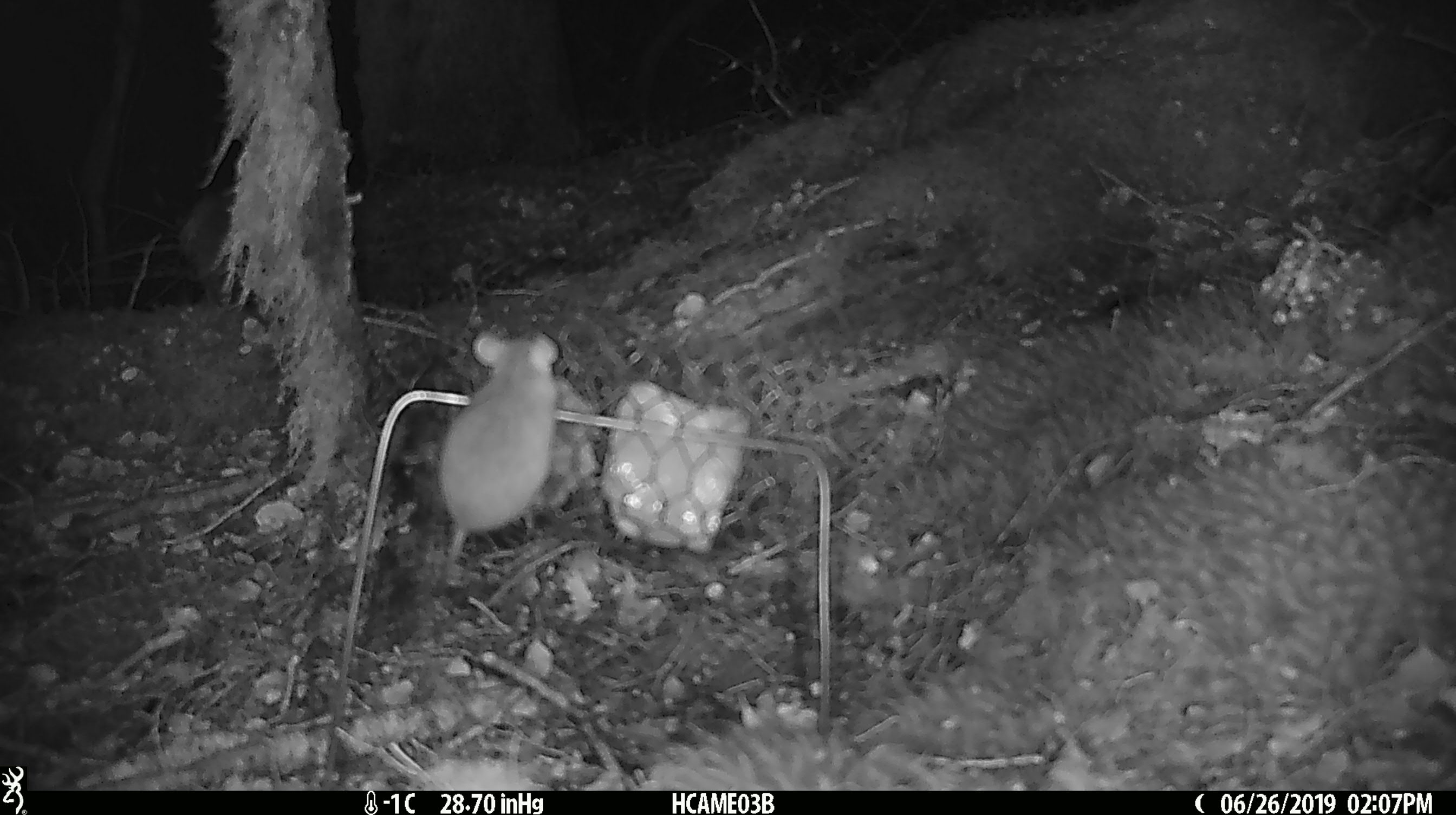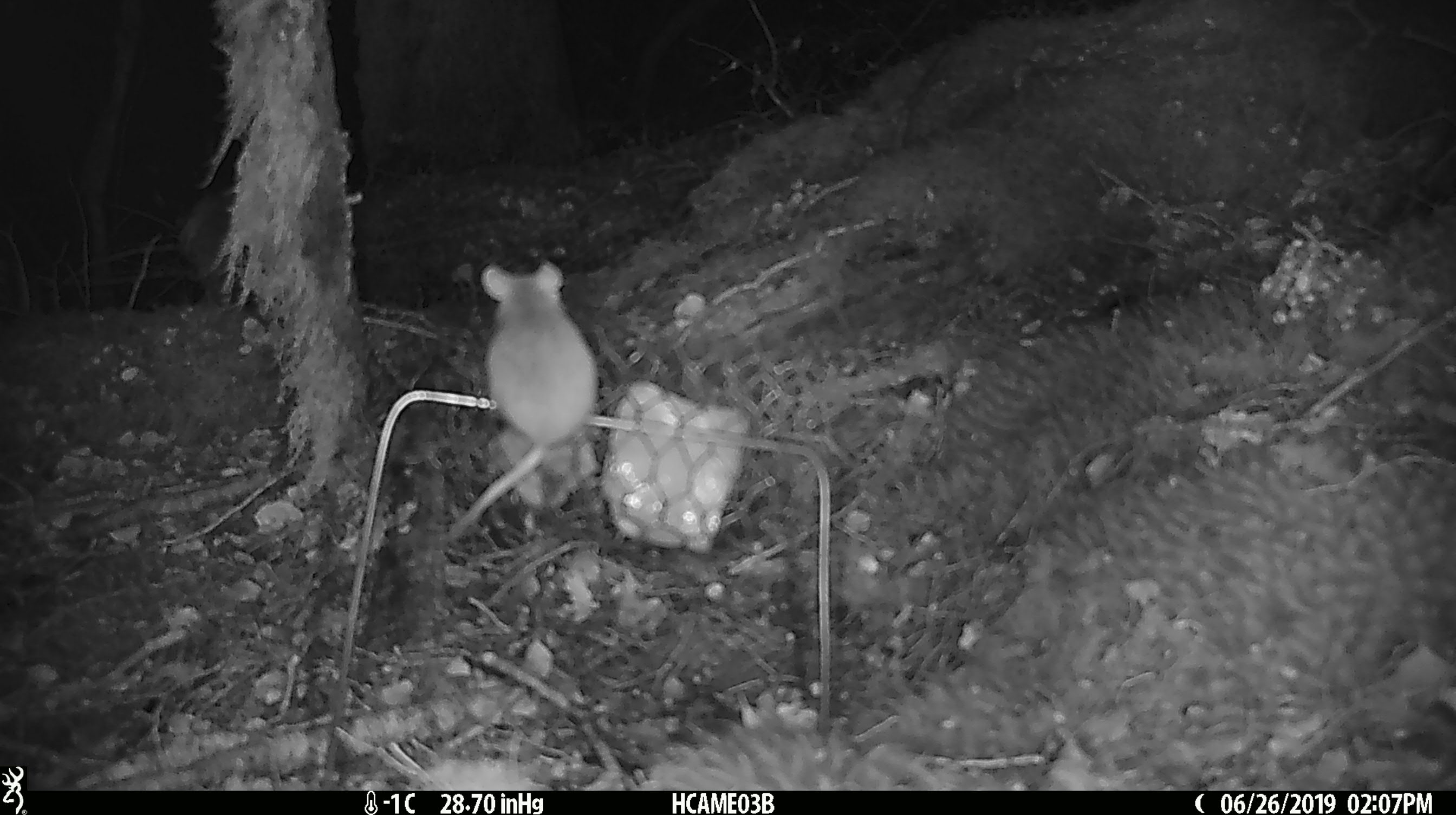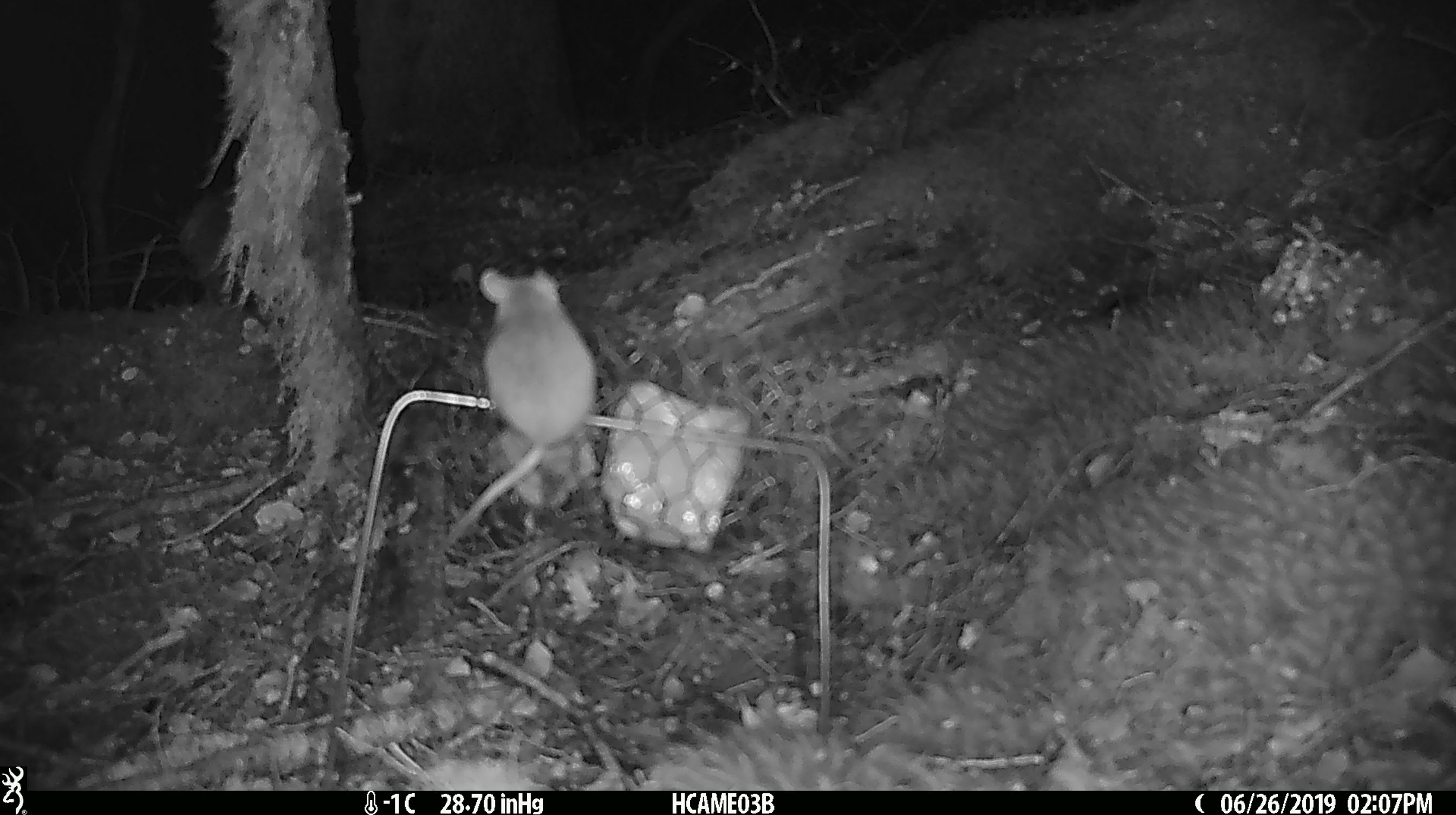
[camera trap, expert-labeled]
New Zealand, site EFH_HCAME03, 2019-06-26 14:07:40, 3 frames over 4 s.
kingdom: Animalia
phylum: Chordata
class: Mammalia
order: Rodentia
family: Muridae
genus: Mus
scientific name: Mus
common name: mouse